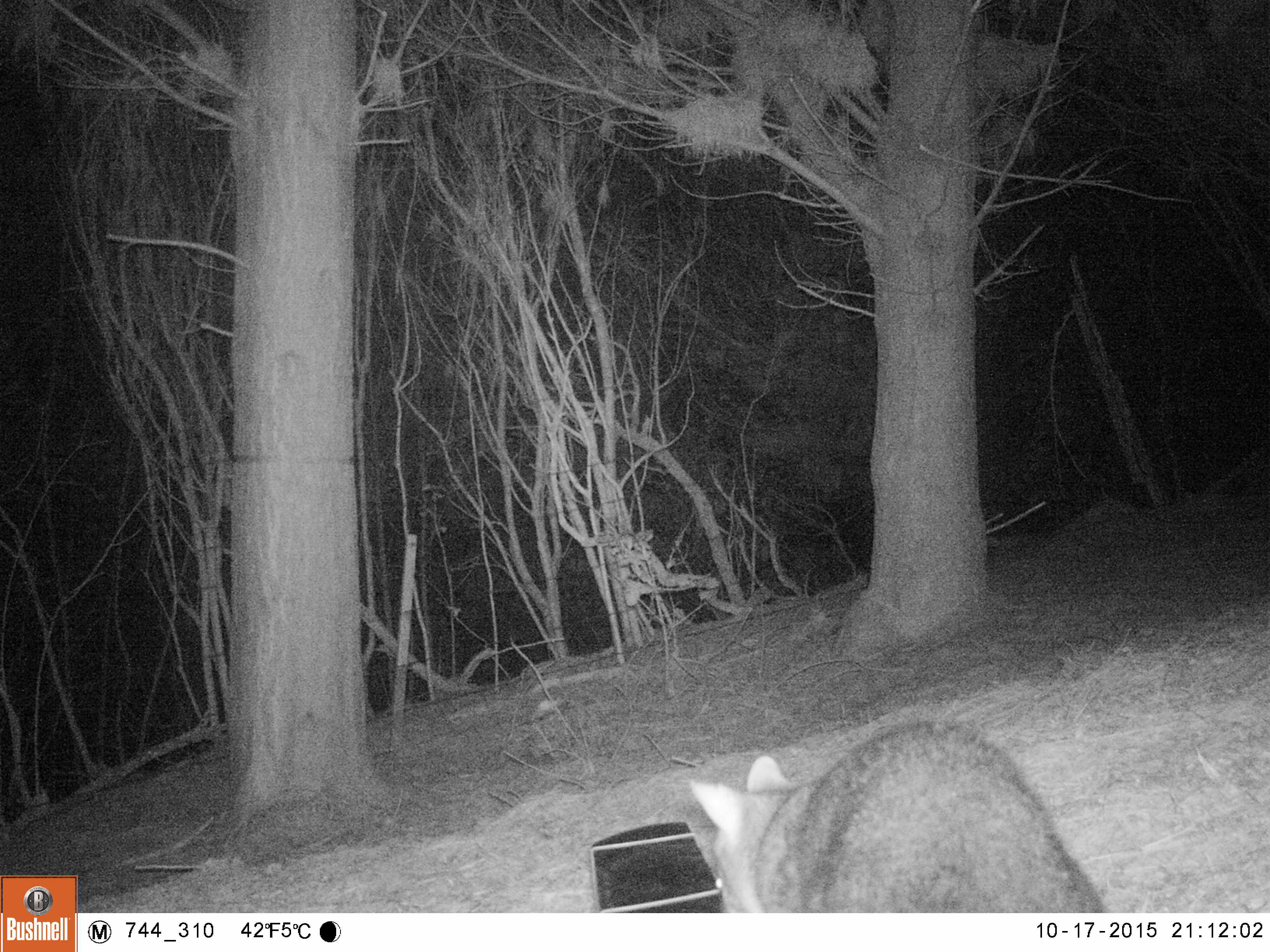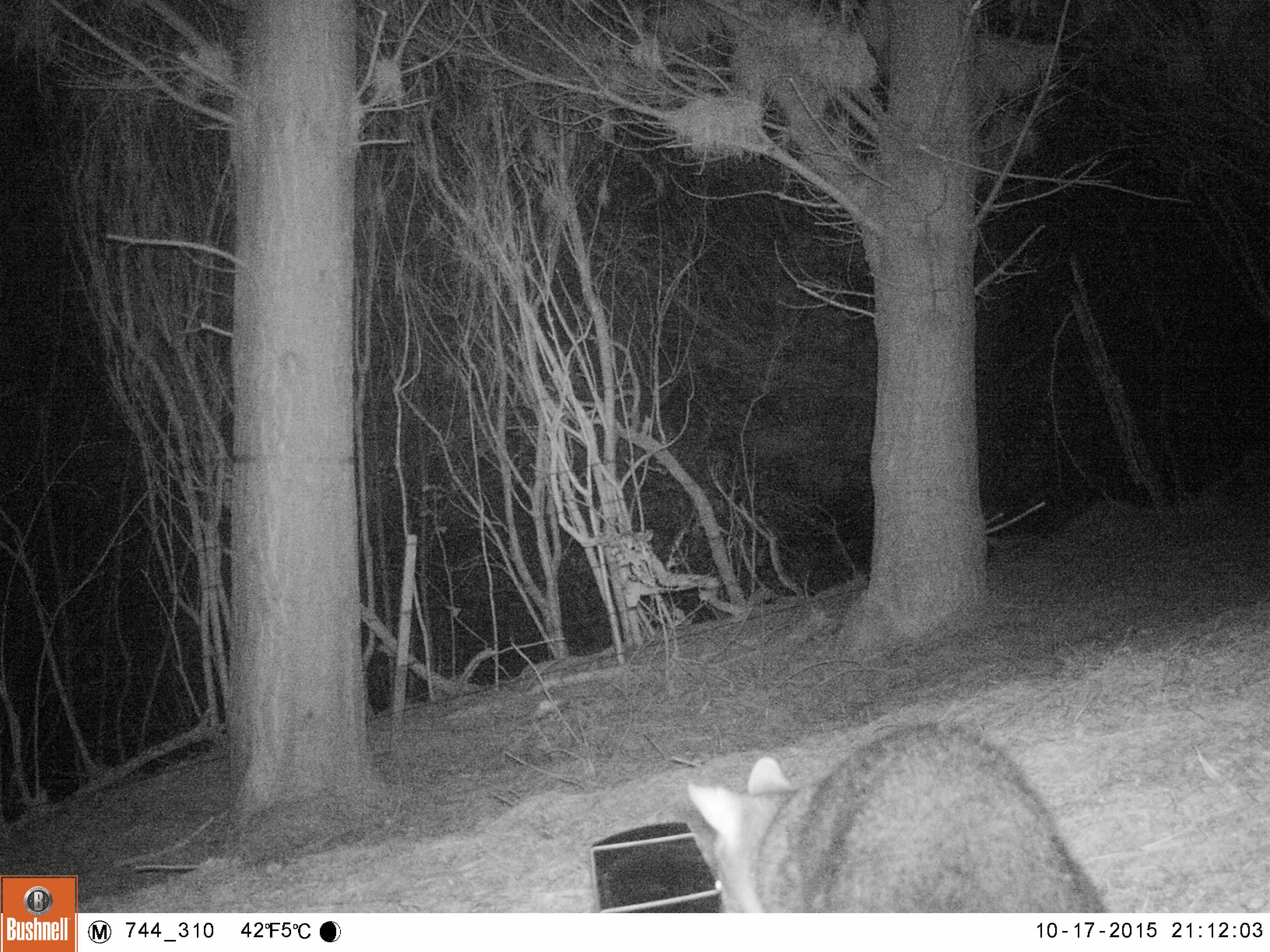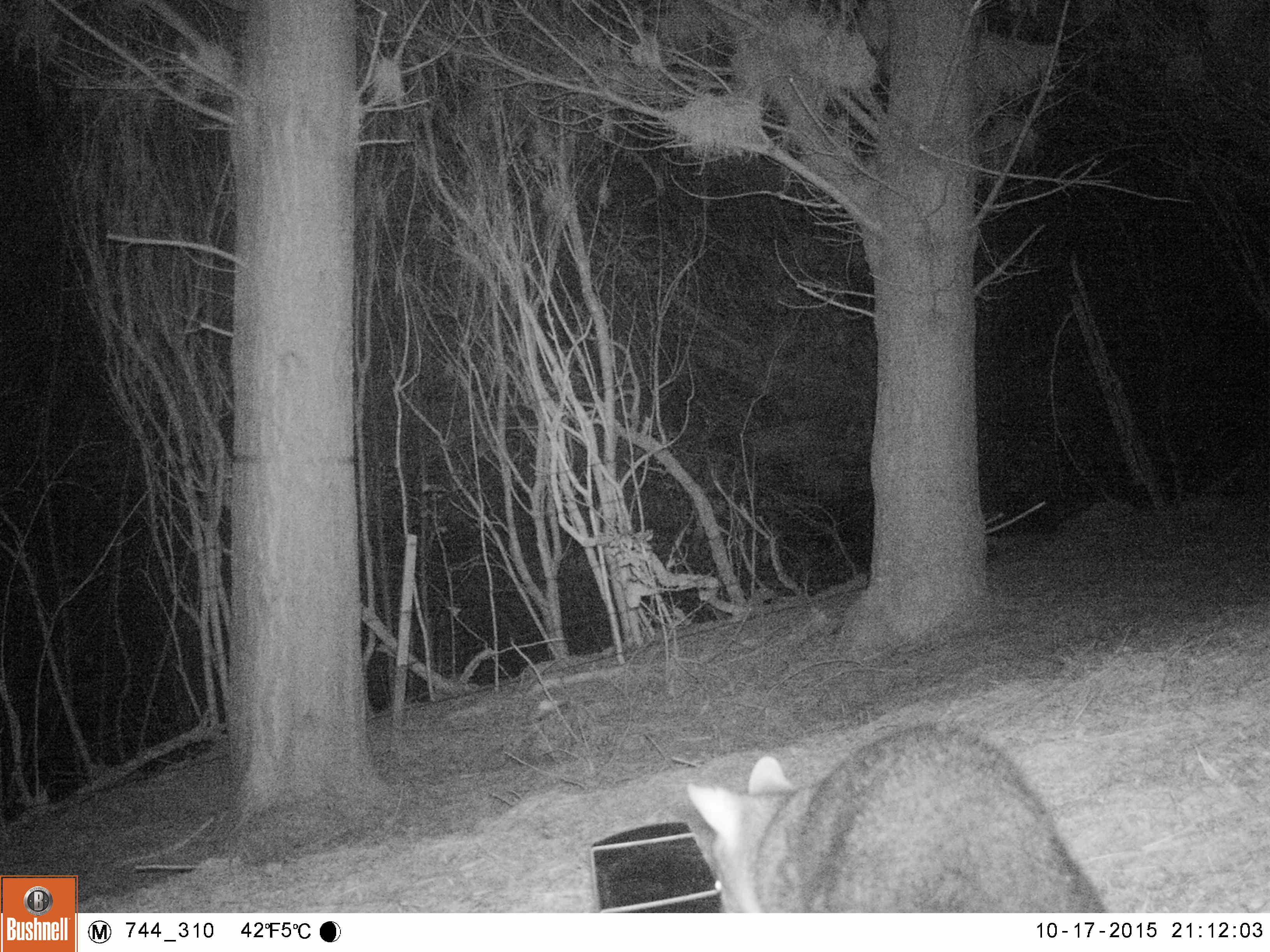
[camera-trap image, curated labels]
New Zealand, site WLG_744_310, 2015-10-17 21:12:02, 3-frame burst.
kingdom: Animalia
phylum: Chordata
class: Mammalia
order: Carnivora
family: Felidae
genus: Felis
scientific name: Felis catus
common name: domestic cat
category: cat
Cat (domestic cat) (Felis catus).